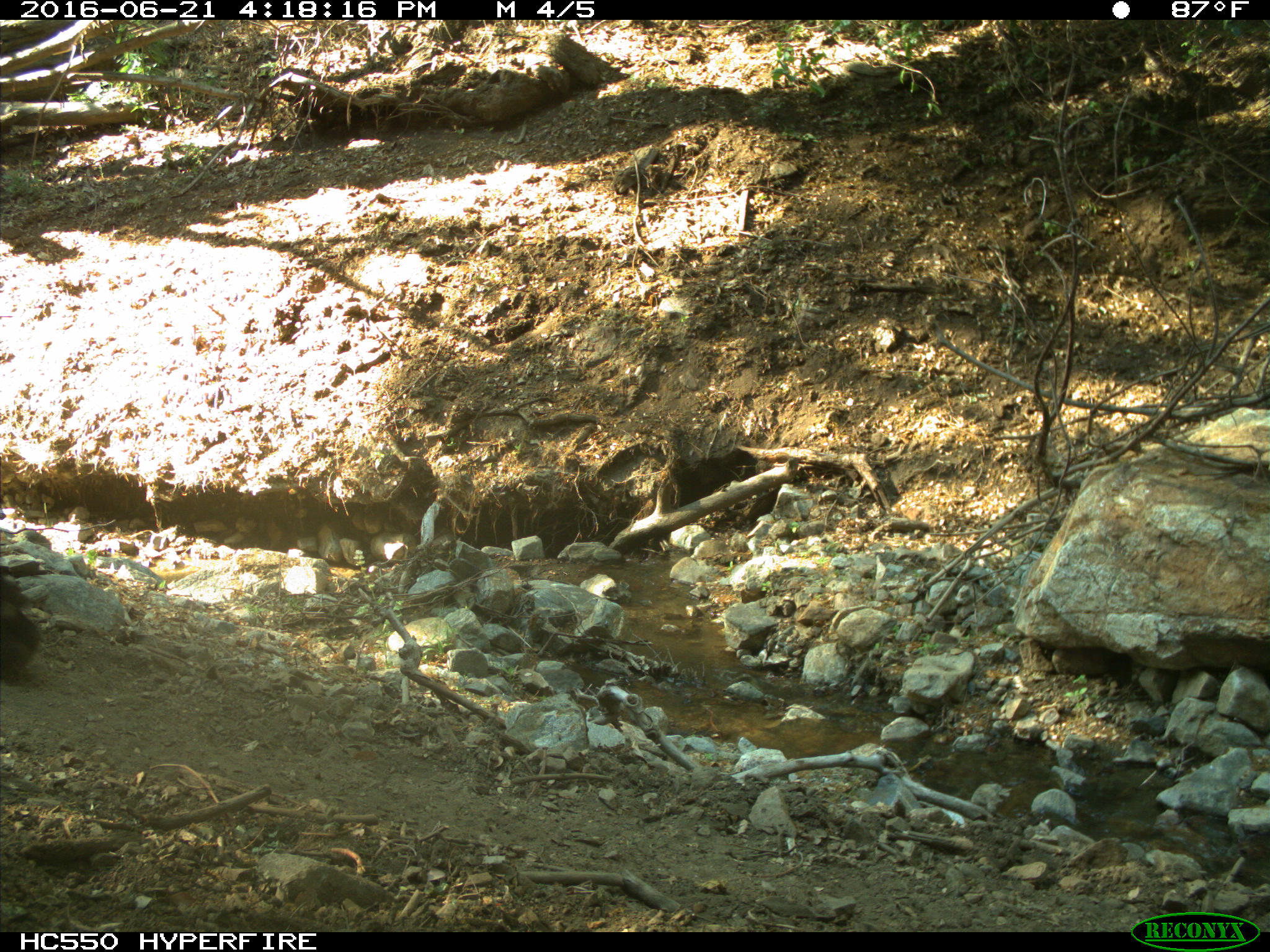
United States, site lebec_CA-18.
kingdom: Animalia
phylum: Chordata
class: Mammalia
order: Artiodactyla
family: Bovidae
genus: Bos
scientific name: Bos taurus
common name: domestic cow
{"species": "Bos taurus (domestic cow)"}